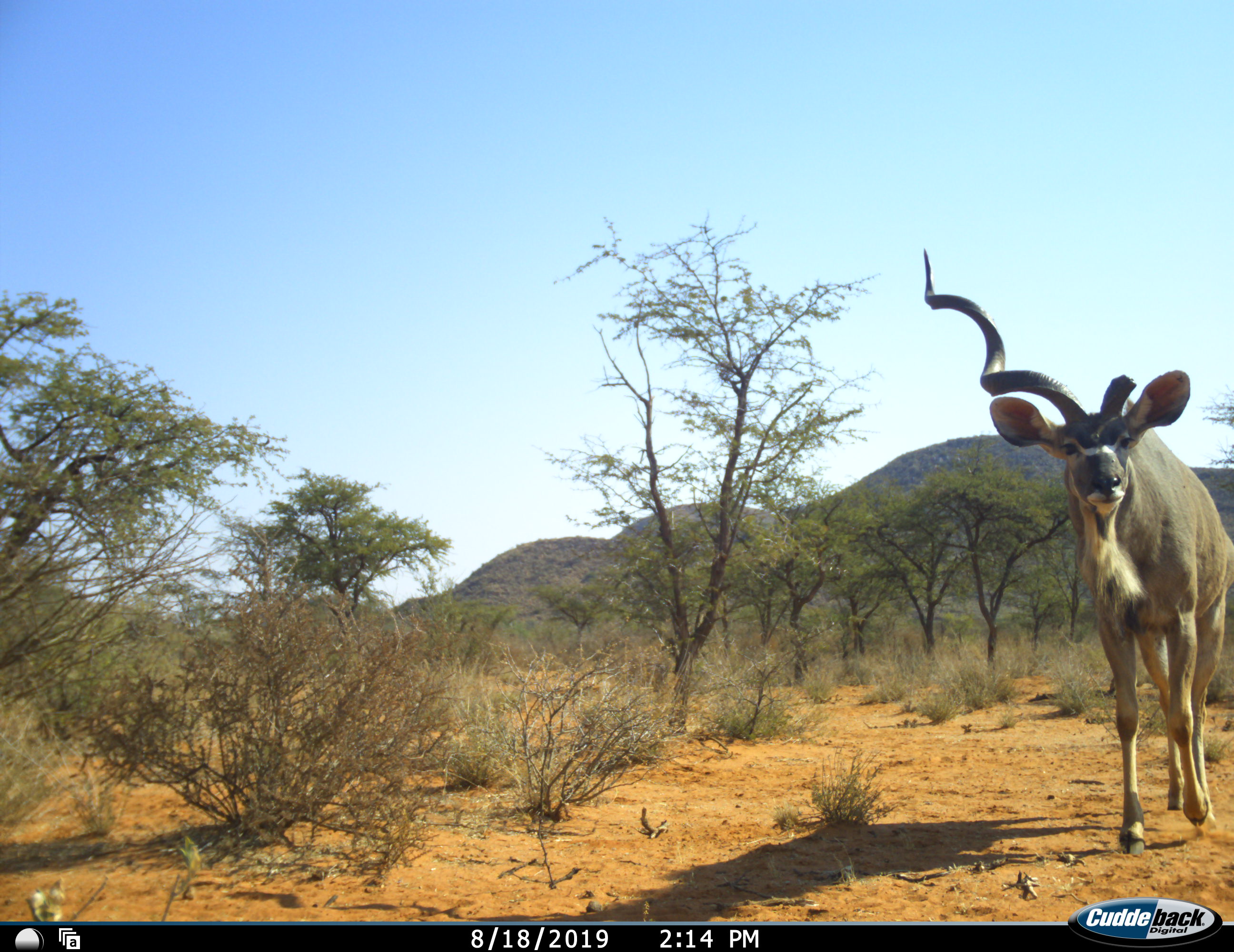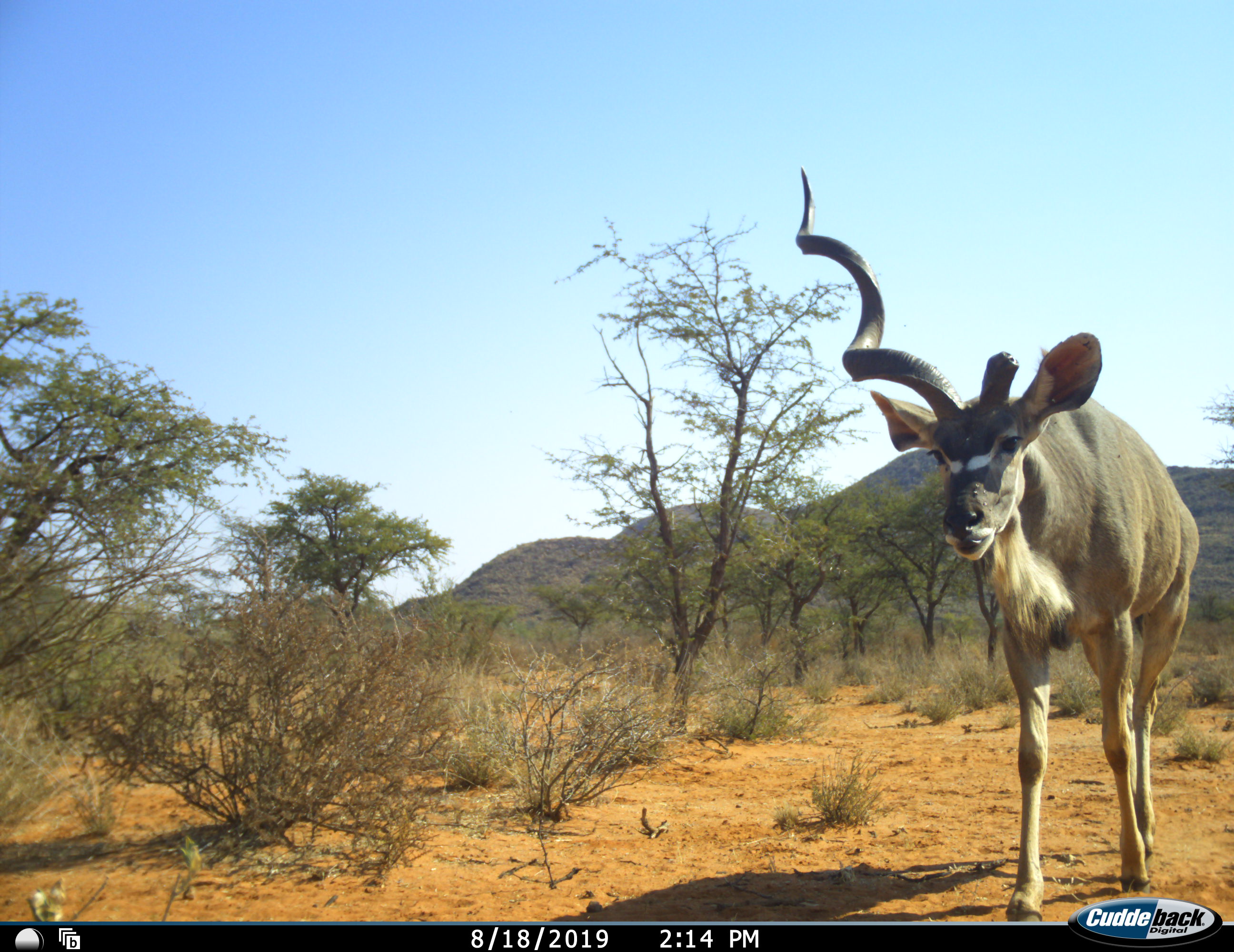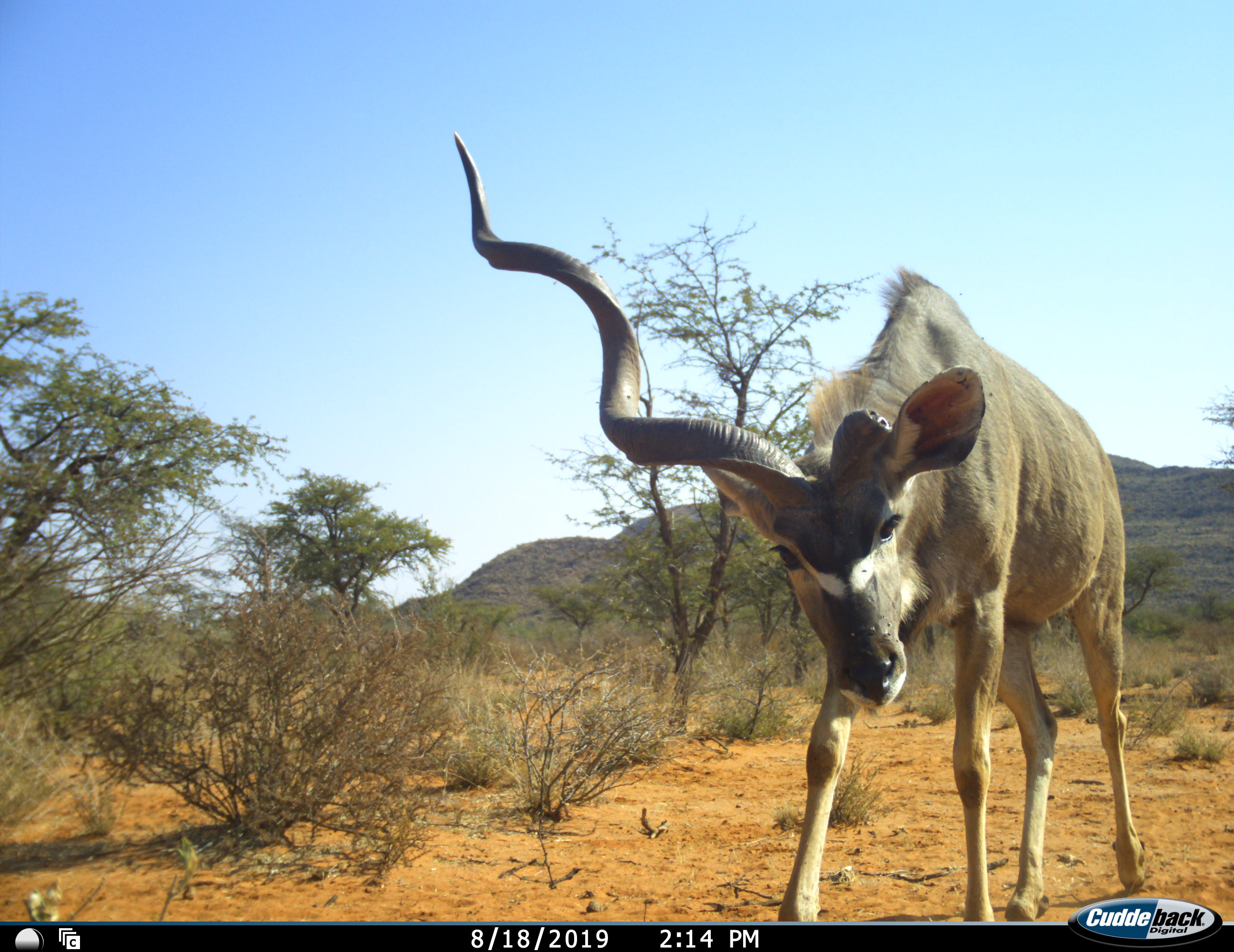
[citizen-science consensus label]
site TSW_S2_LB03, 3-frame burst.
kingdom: Animalia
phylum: Chordata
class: Mammalia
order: Artiodactyla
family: Bovidae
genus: Tragelaphus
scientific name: Tragelaphus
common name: kudu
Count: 1.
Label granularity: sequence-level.